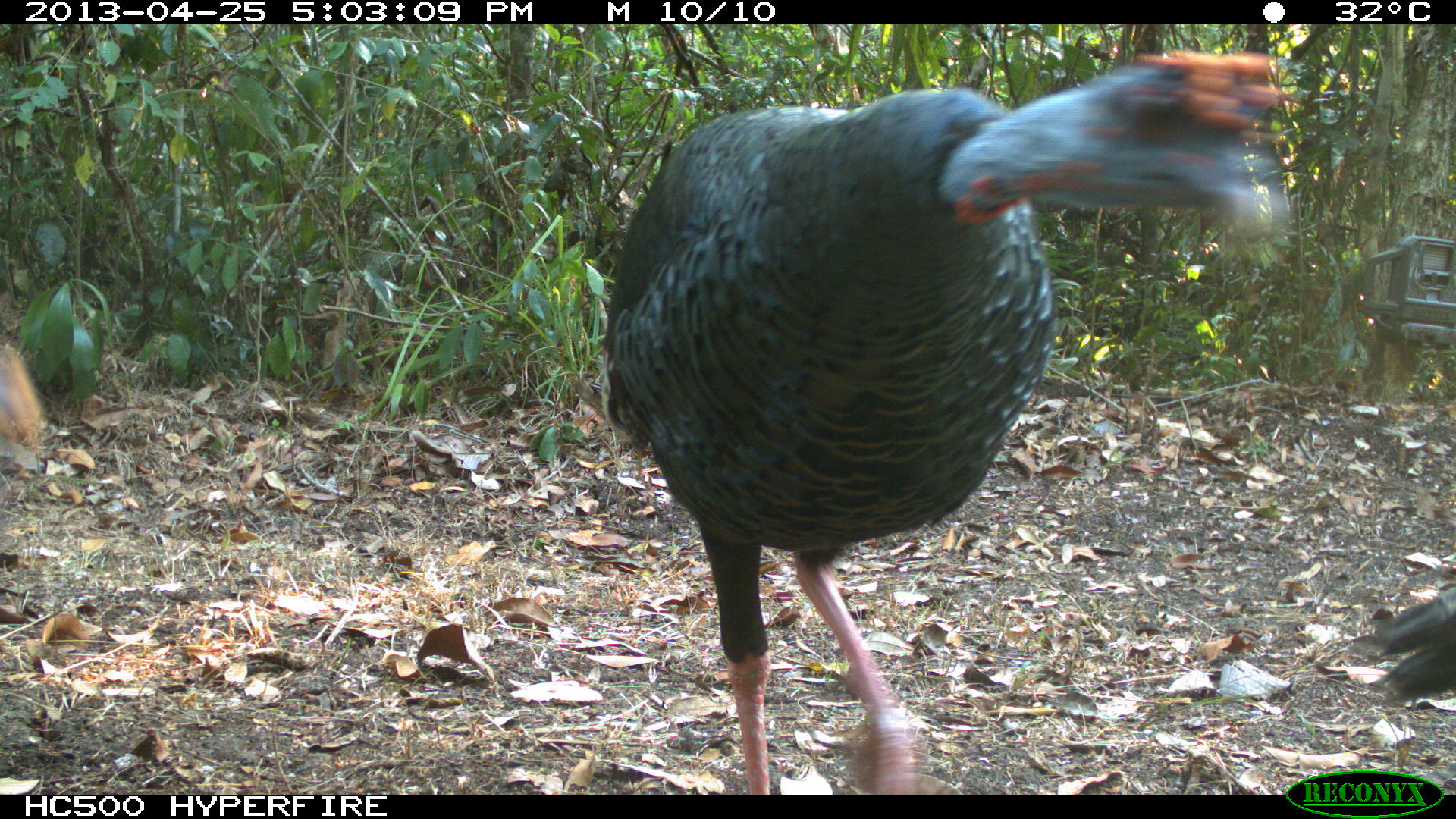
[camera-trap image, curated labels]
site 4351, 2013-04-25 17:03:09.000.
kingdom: Animalia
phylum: Chordata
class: Aves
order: Galliformes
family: Phasianidae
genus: Meleagris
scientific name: Meleagris ocellata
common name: ocellated turkey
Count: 3.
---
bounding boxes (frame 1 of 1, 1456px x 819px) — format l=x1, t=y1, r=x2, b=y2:
meleagris ocellata: l=599, t=48, r=1286, b=791; l=1347, t=581, r=1449, b=703